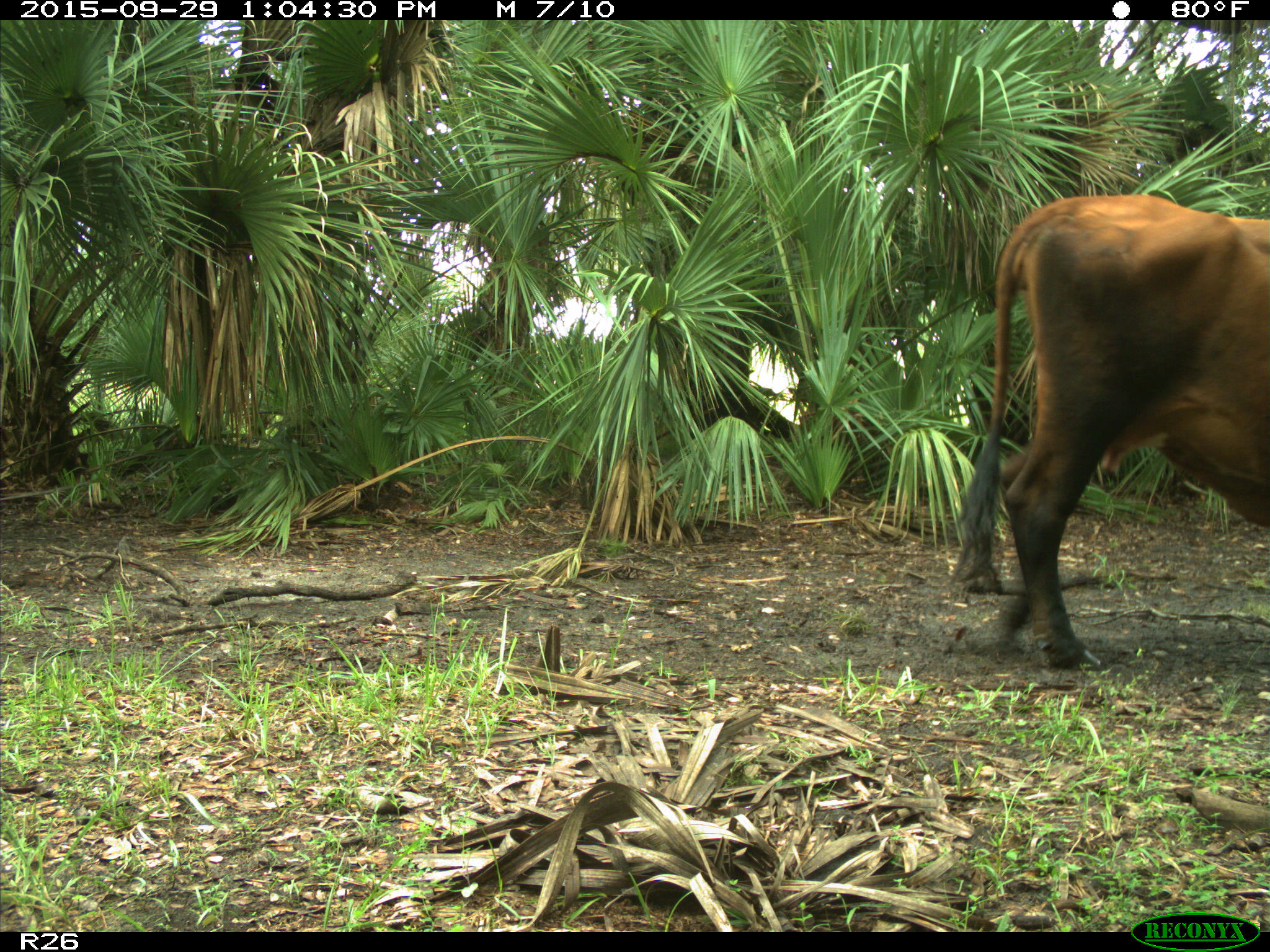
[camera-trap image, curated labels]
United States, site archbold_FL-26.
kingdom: Animalia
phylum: Chordata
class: Mammalia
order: Artiodactyla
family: Bovidae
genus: Bos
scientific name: Bos taurus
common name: domestic cow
Bos taurus (domestic cow).